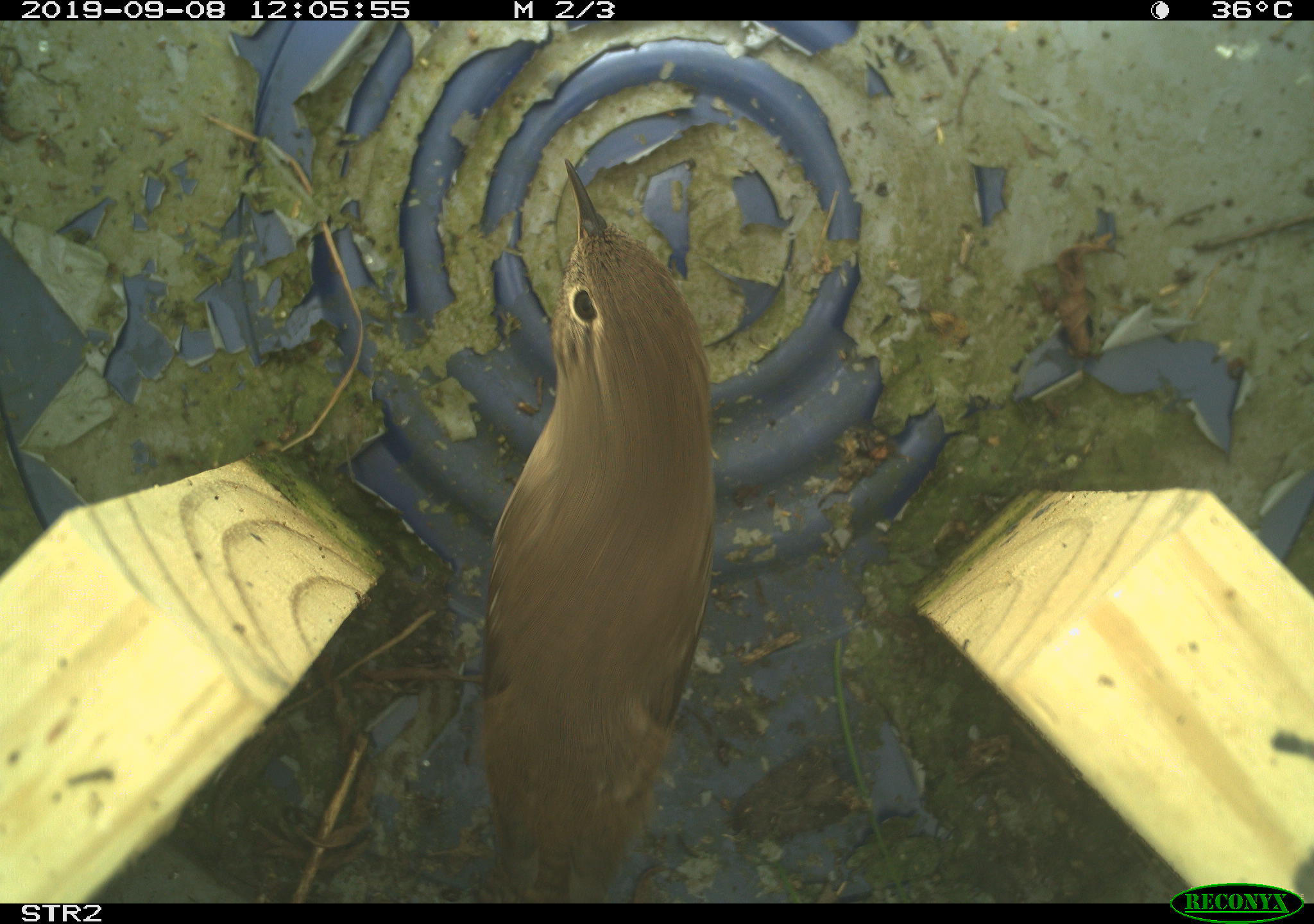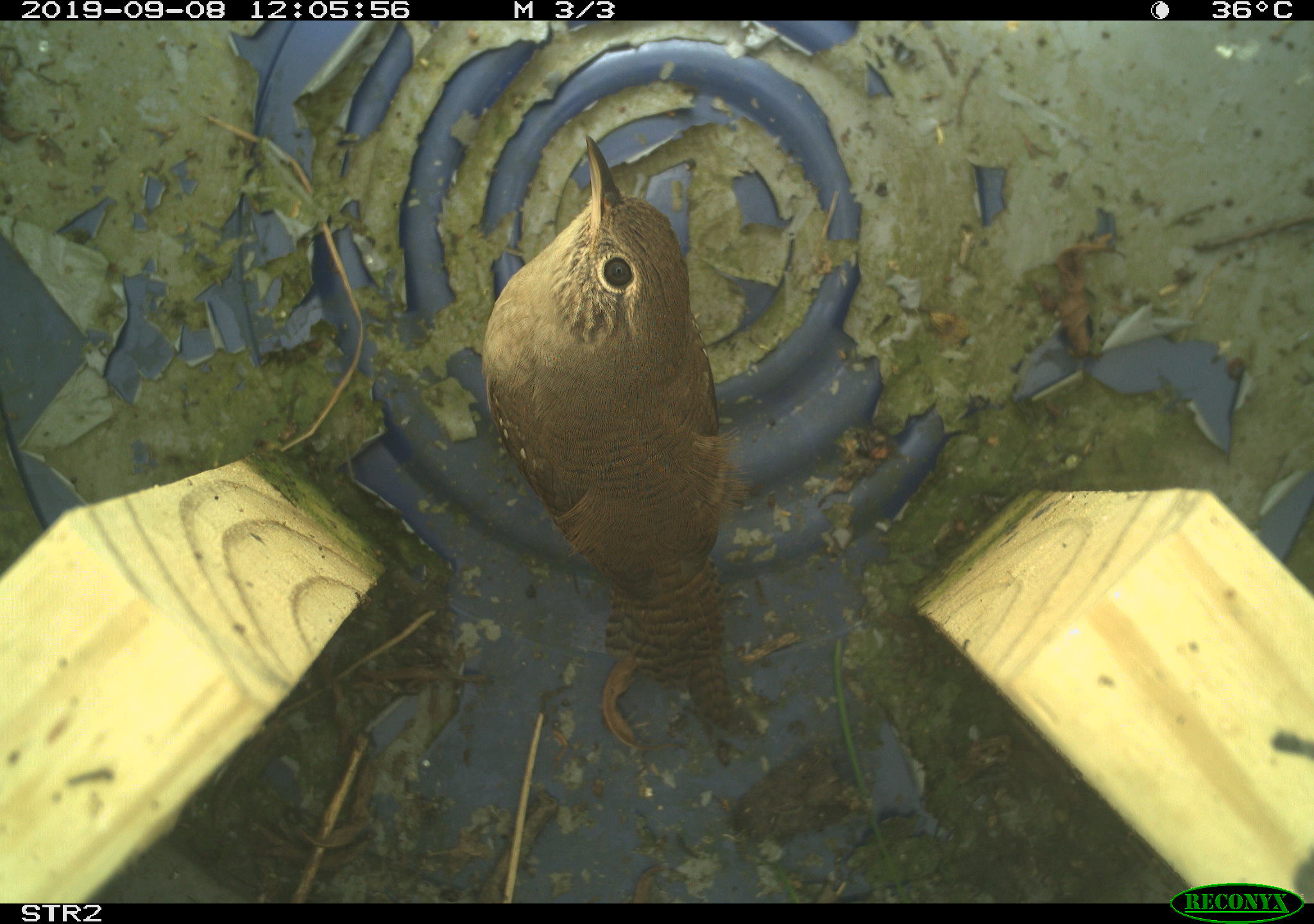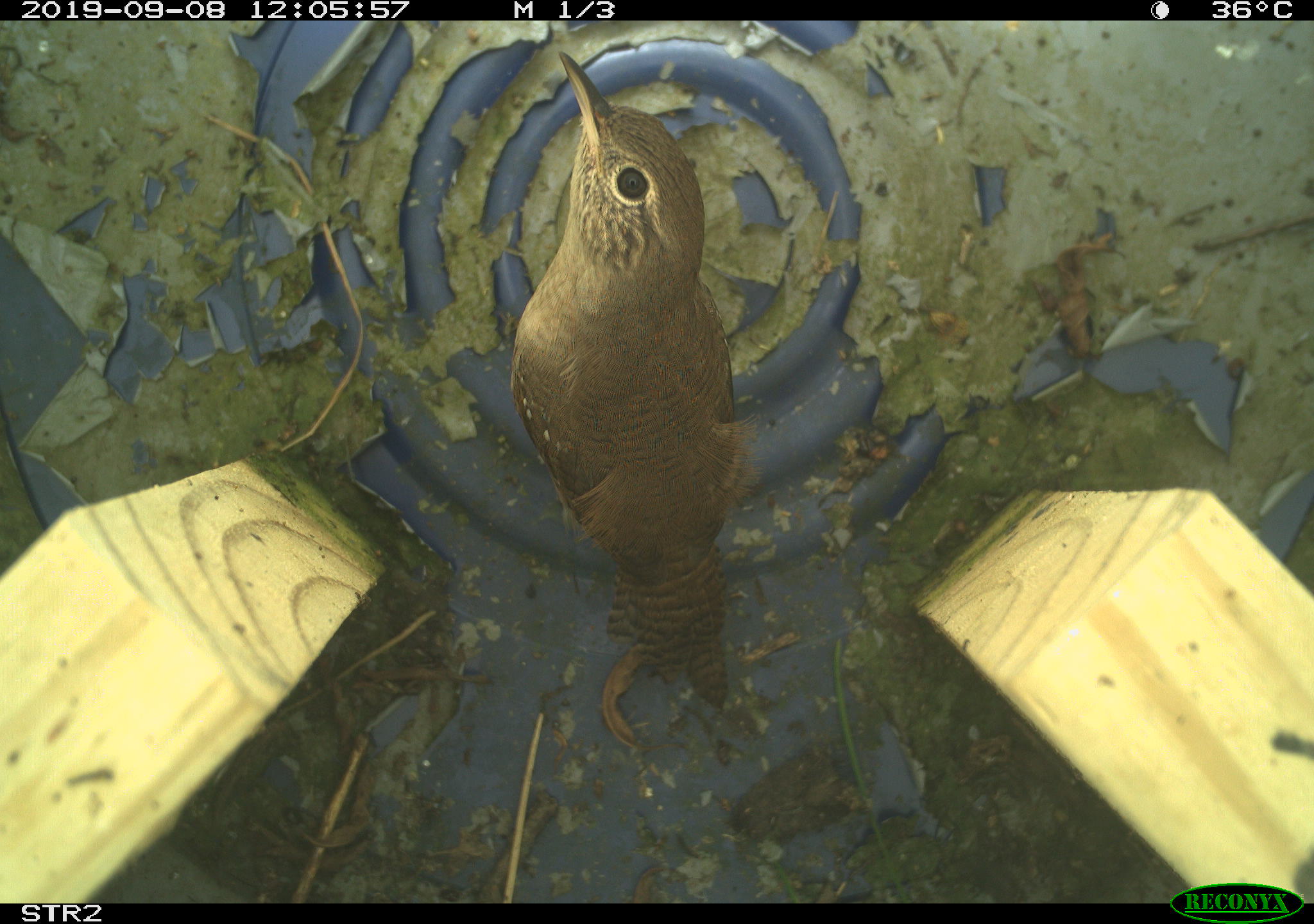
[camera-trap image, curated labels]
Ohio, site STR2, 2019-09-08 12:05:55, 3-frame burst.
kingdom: Animalia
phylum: Chordata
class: Aves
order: Passeriformes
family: Troglodytidae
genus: Troglodytes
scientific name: Troglodytes aedon aedon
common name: northern house wren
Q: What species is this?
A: Northern house wren (Troglodytes aedon aedon).